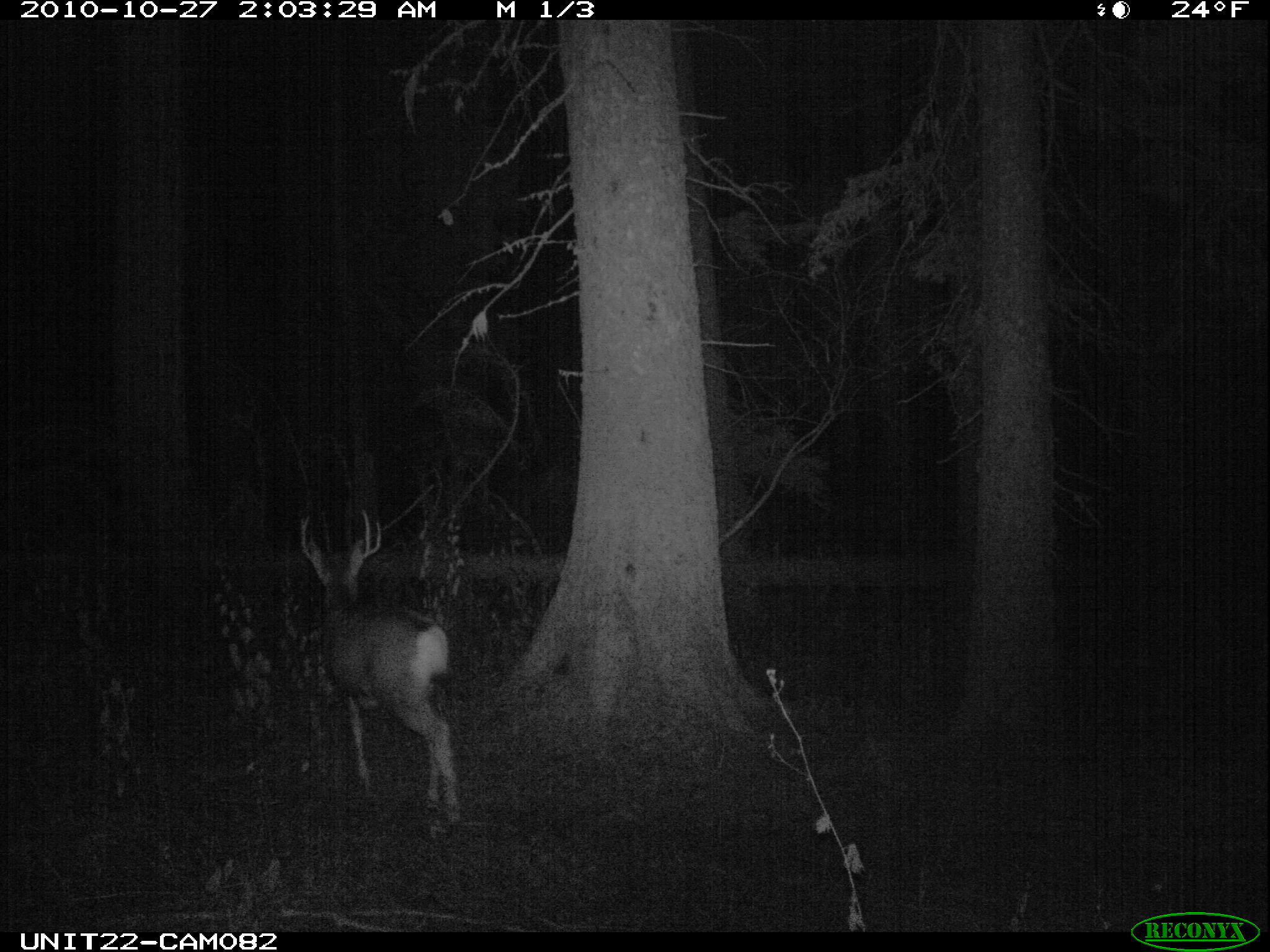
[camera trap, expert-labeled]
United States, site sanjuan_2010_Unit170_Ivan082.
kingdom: Animalia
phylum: Chordata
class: Mammalia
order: Artiodactyla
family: Cervidae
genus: Odocoileus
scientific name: Odocoileus hemionus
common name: mule deer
Odocoileus hemionus (mule deer).